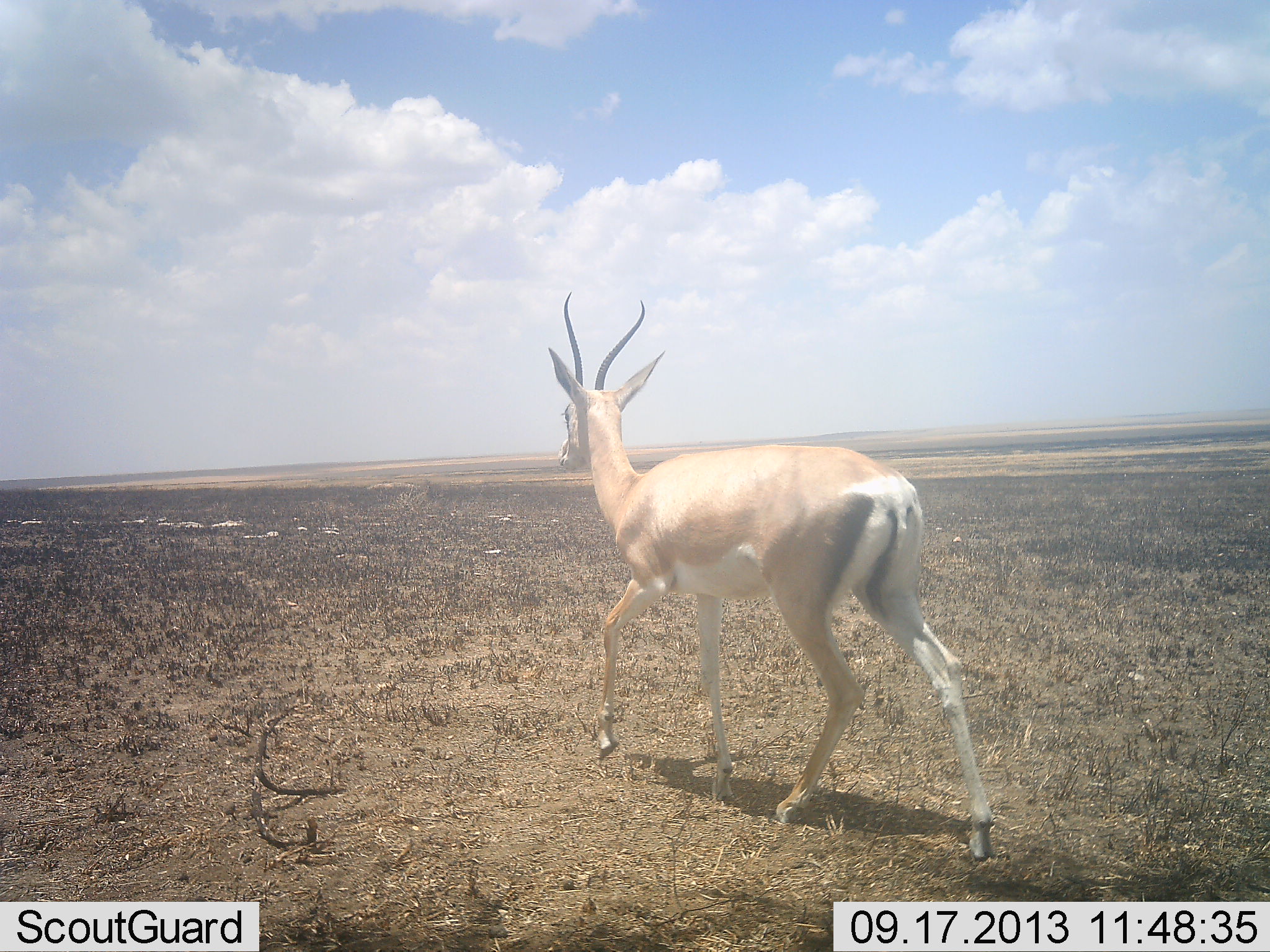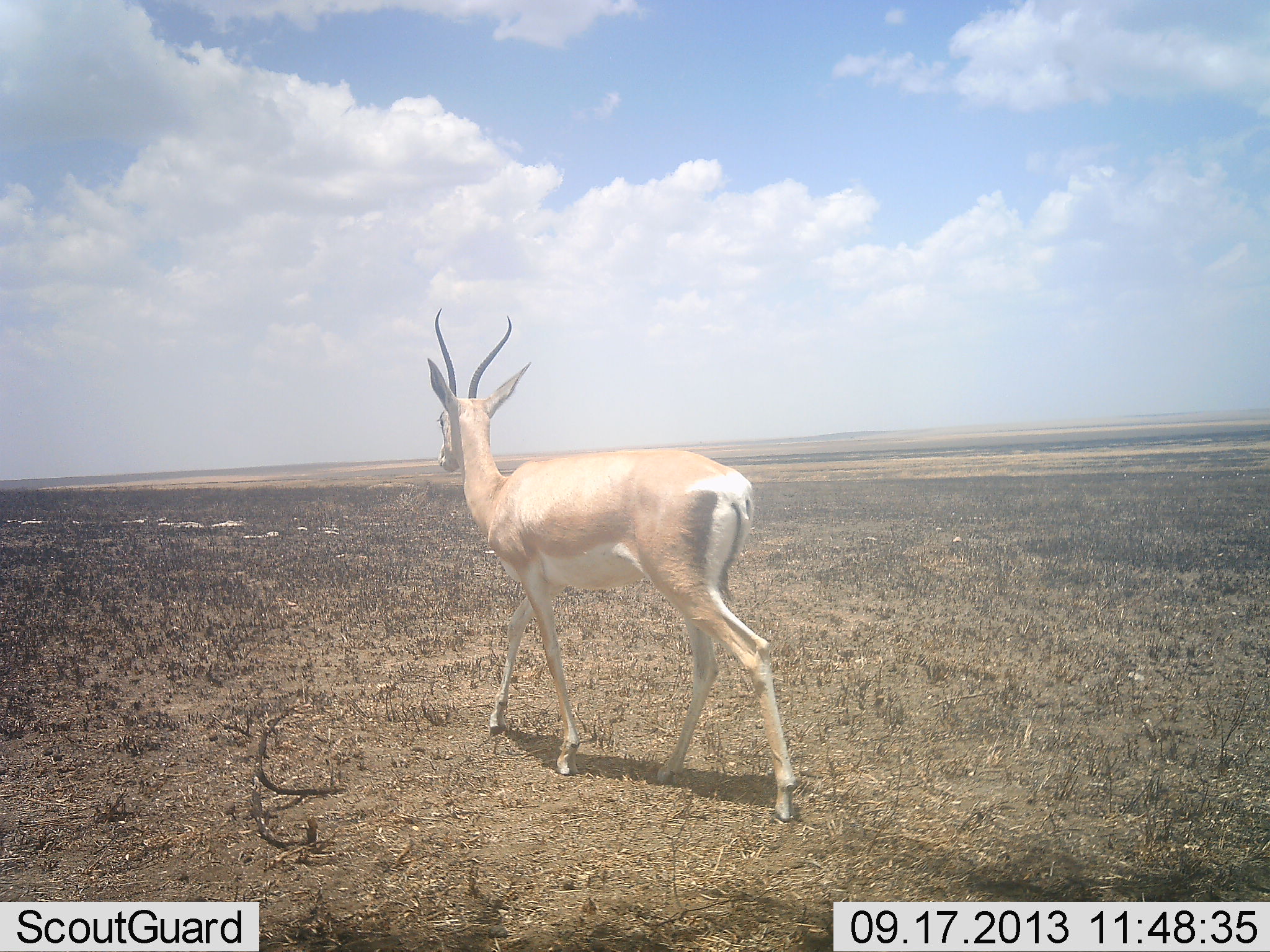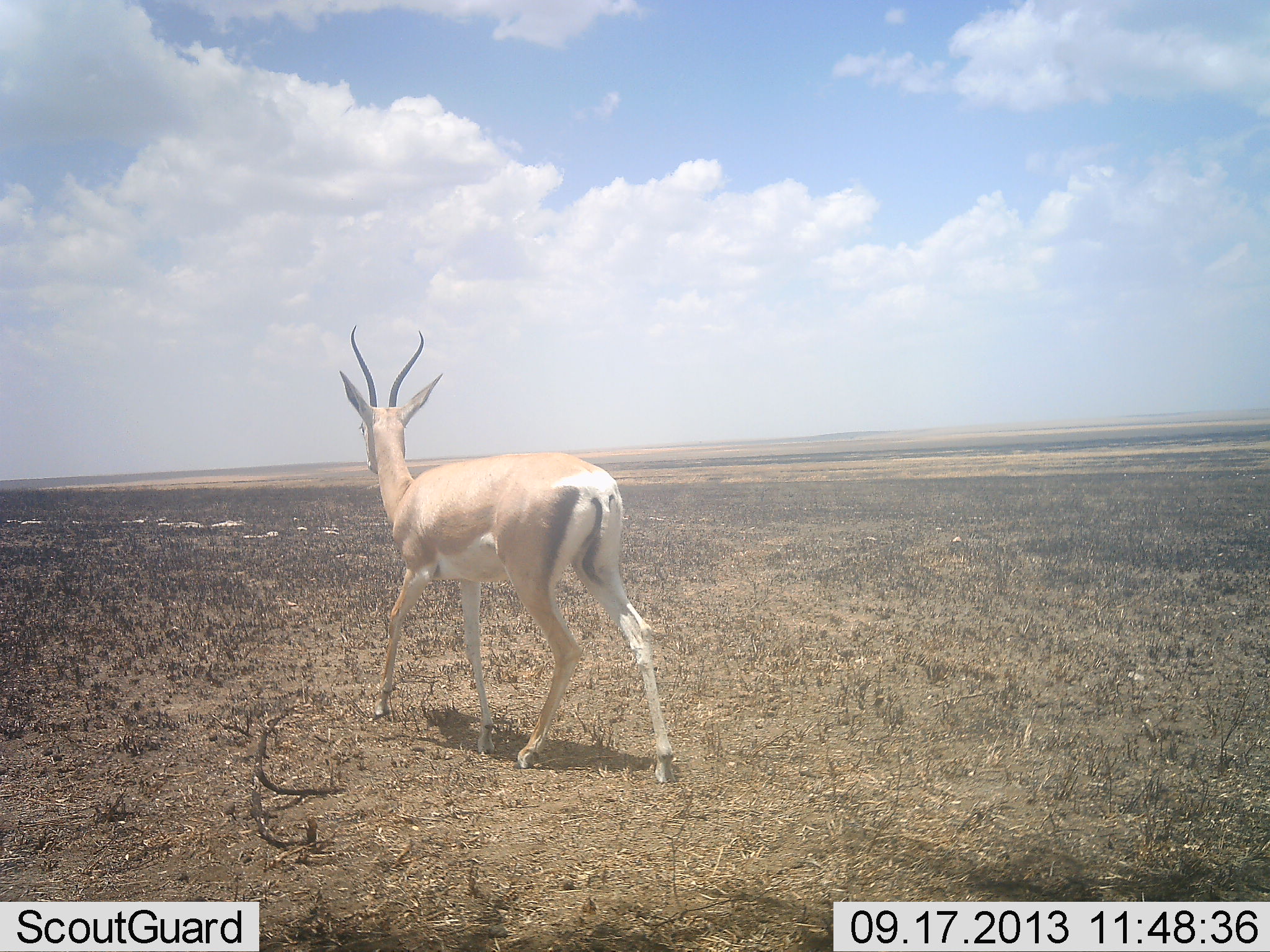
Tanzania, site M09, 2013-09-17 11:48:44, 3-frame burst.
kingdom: Animalia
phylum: Chordata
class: Mammalia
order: Artiodactyla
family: Bovidae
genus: Nanger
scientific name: Nanger granti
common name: grant's gazelle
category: gazellegrants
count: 1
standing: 10%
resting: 0%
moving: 100%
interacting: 0%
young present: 0%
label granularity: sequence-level